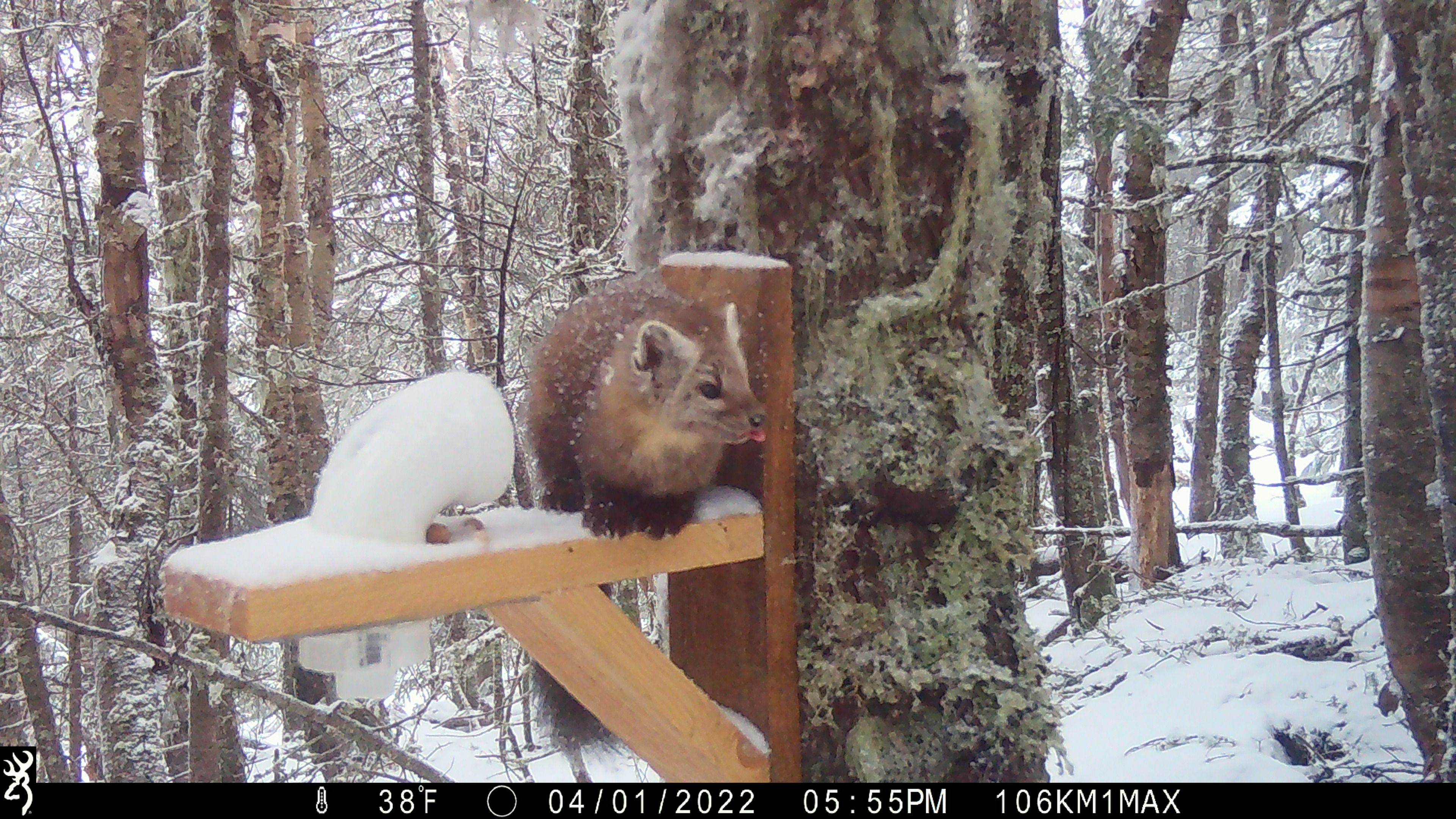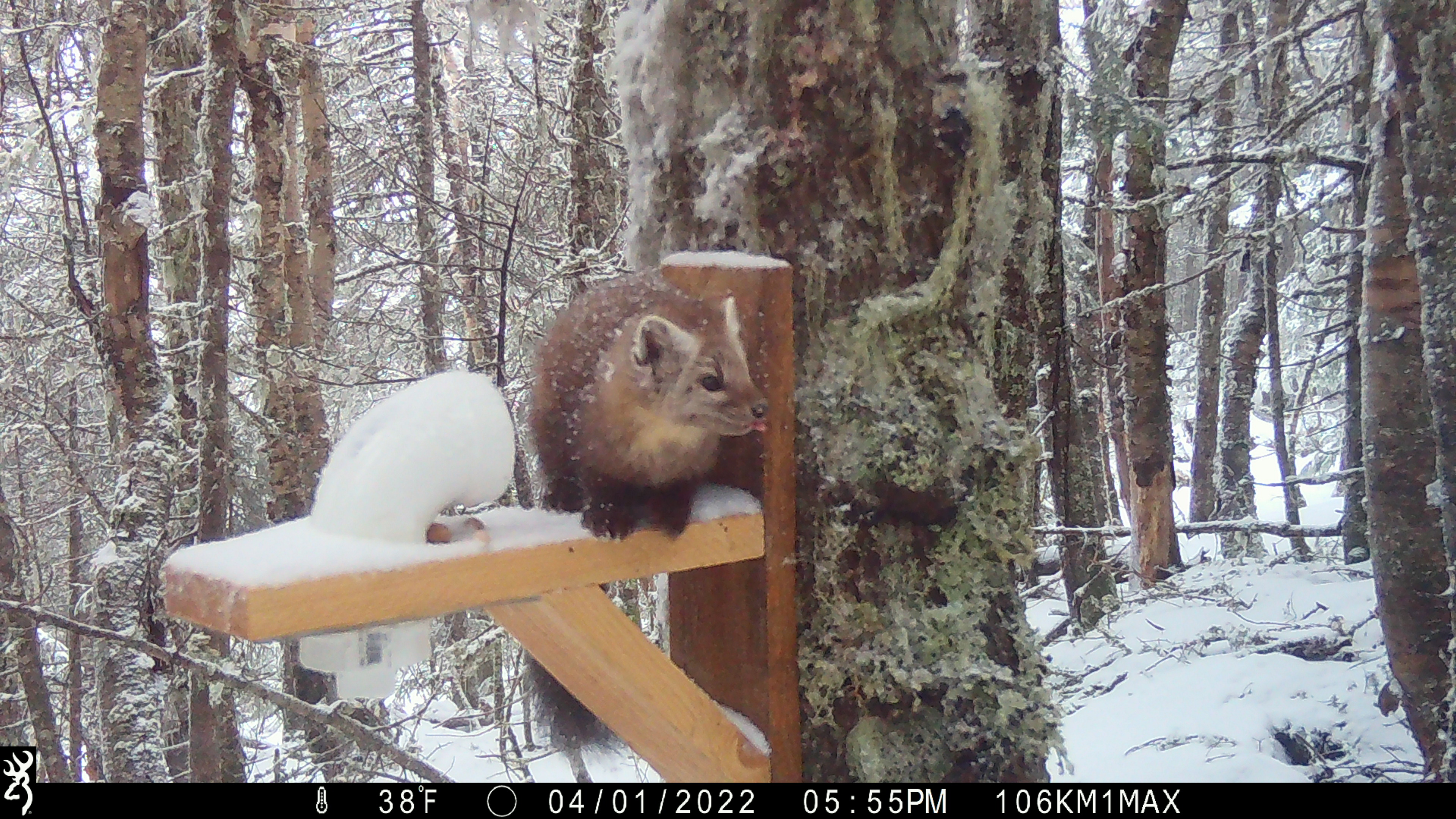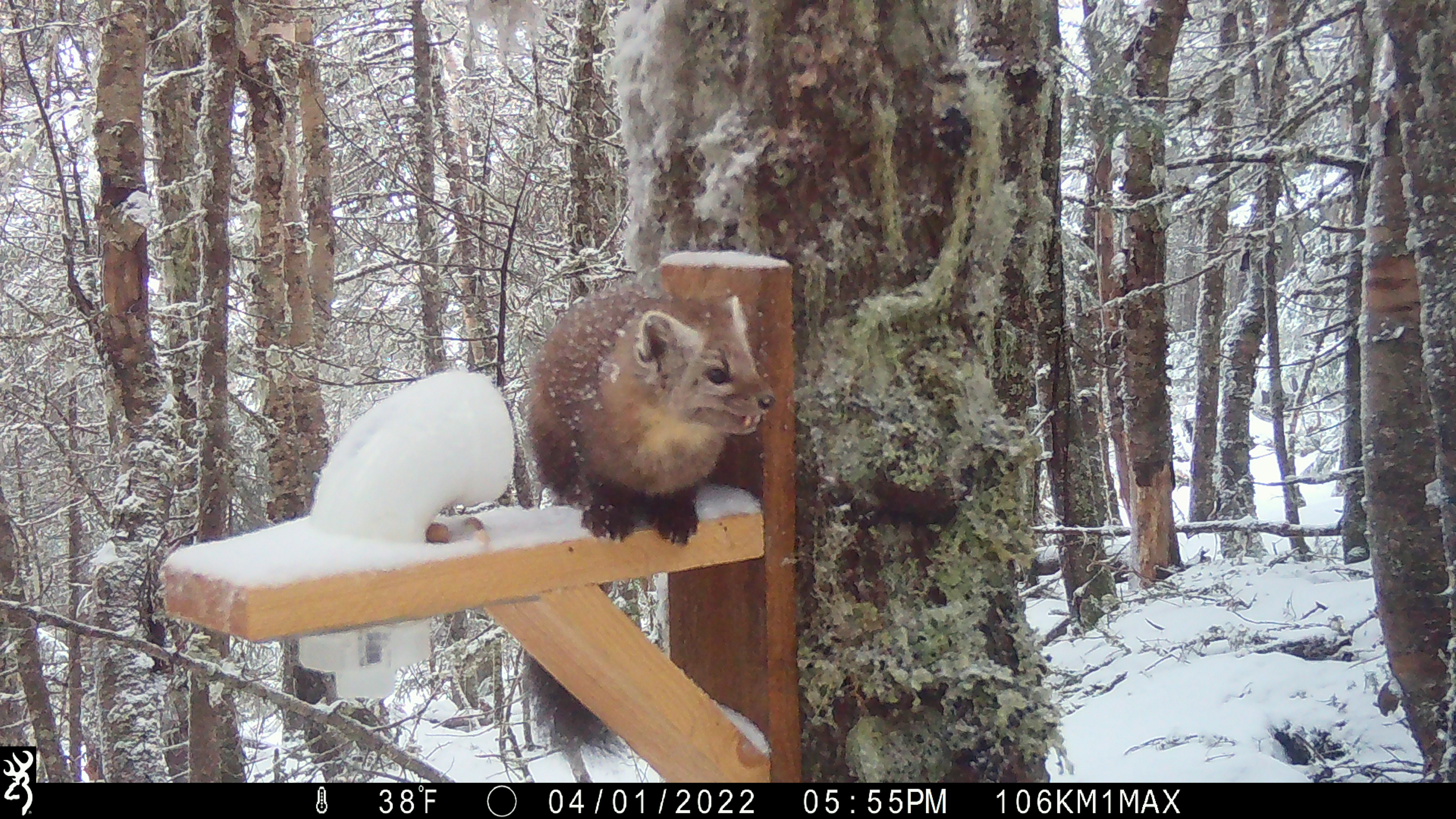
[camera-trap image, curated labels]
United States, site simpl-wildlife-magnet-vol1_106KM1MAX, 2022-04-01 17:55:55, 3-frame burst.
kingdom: Animalia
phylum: Chordata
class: Mammalia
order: Carnivora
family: Mustelidae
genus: Martes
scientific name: Martes americana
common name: american marten